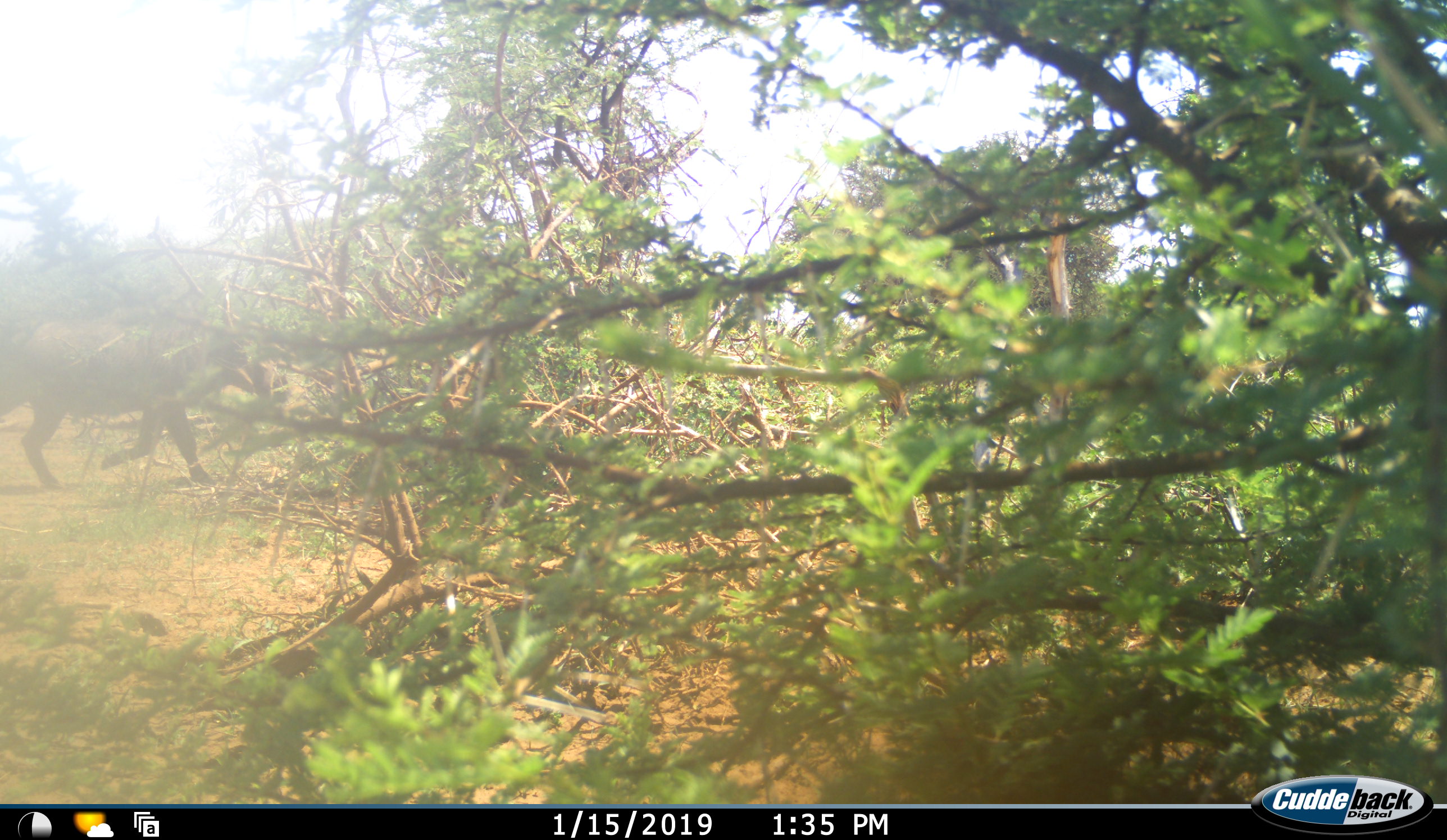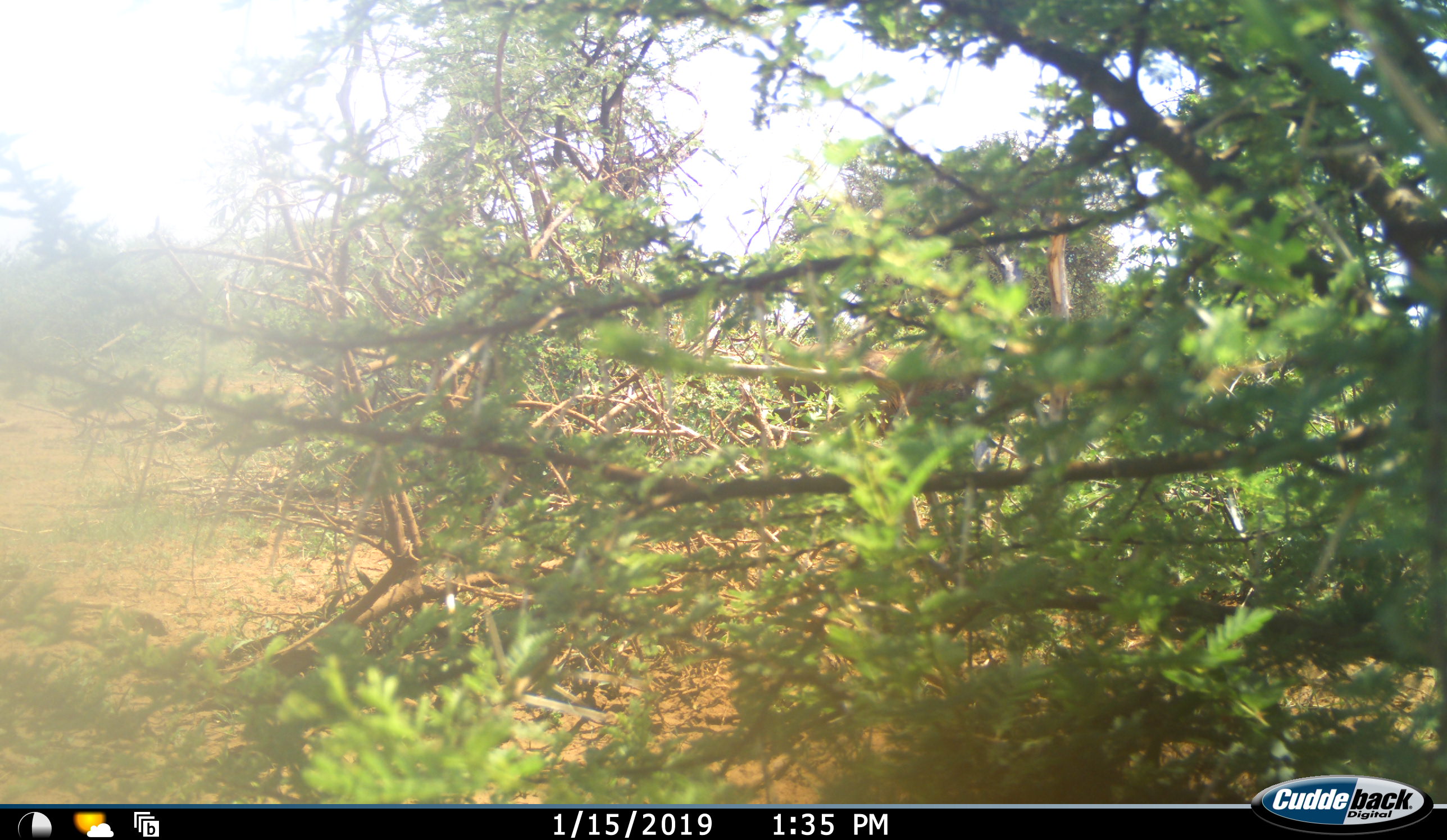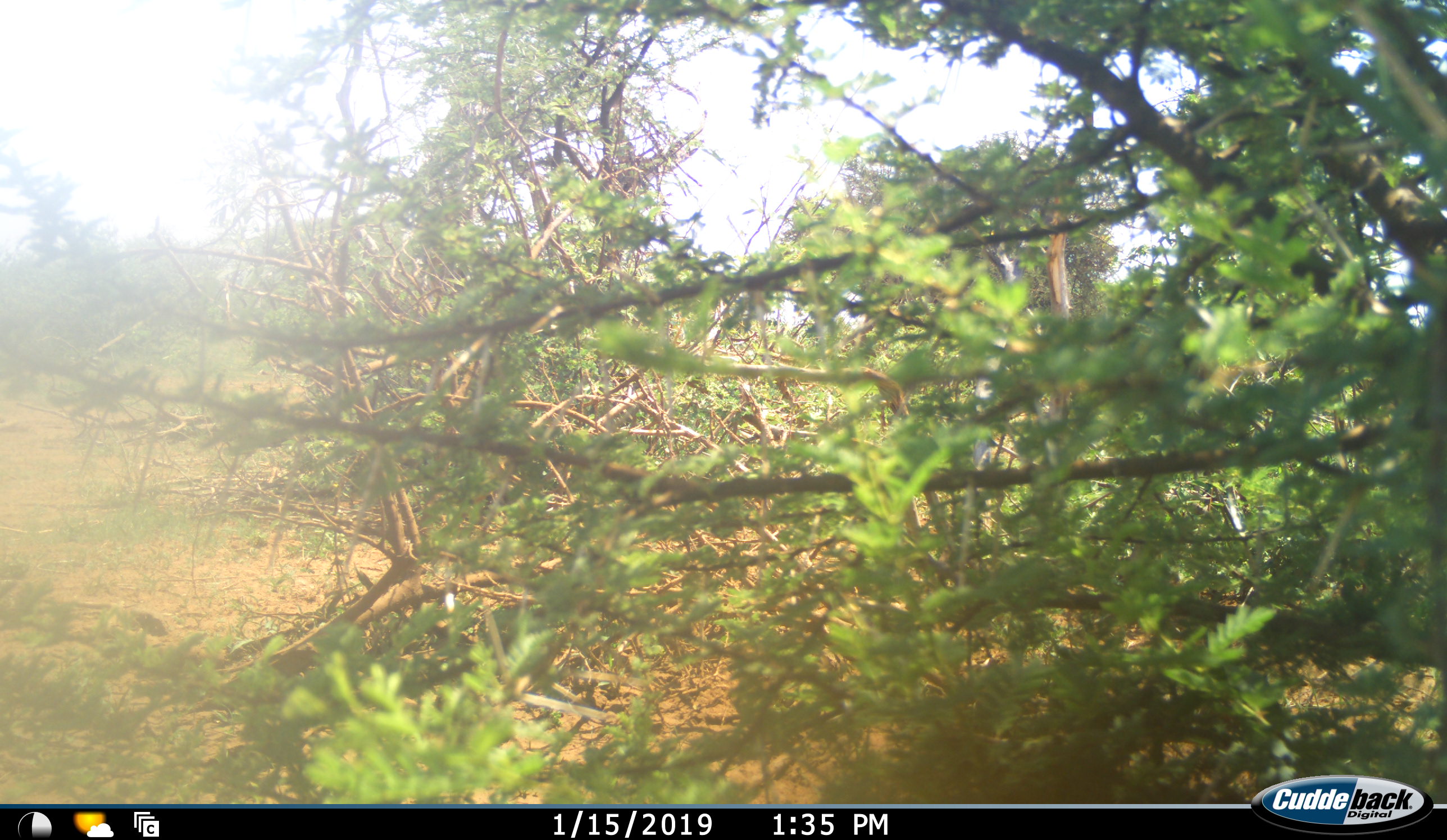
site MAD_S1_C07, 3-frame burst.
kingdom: Animalia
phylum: Chordata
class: Mammalia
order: Artiodactyla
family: Suidae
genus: Phacochoerus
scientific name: Phacochoerus africanus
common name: warthog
Warthog (Phacochoerus africanus), count 1. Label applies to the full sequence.